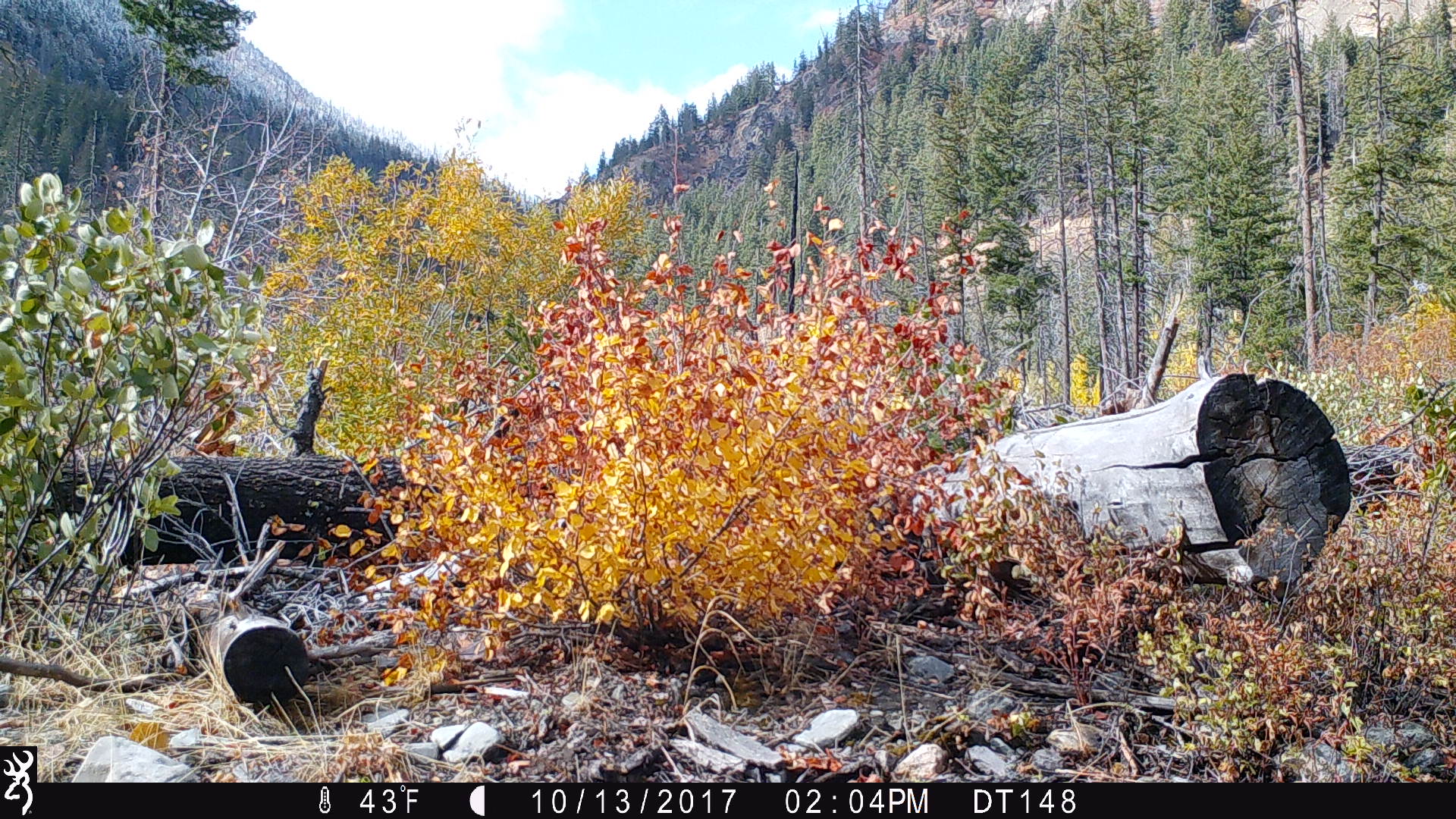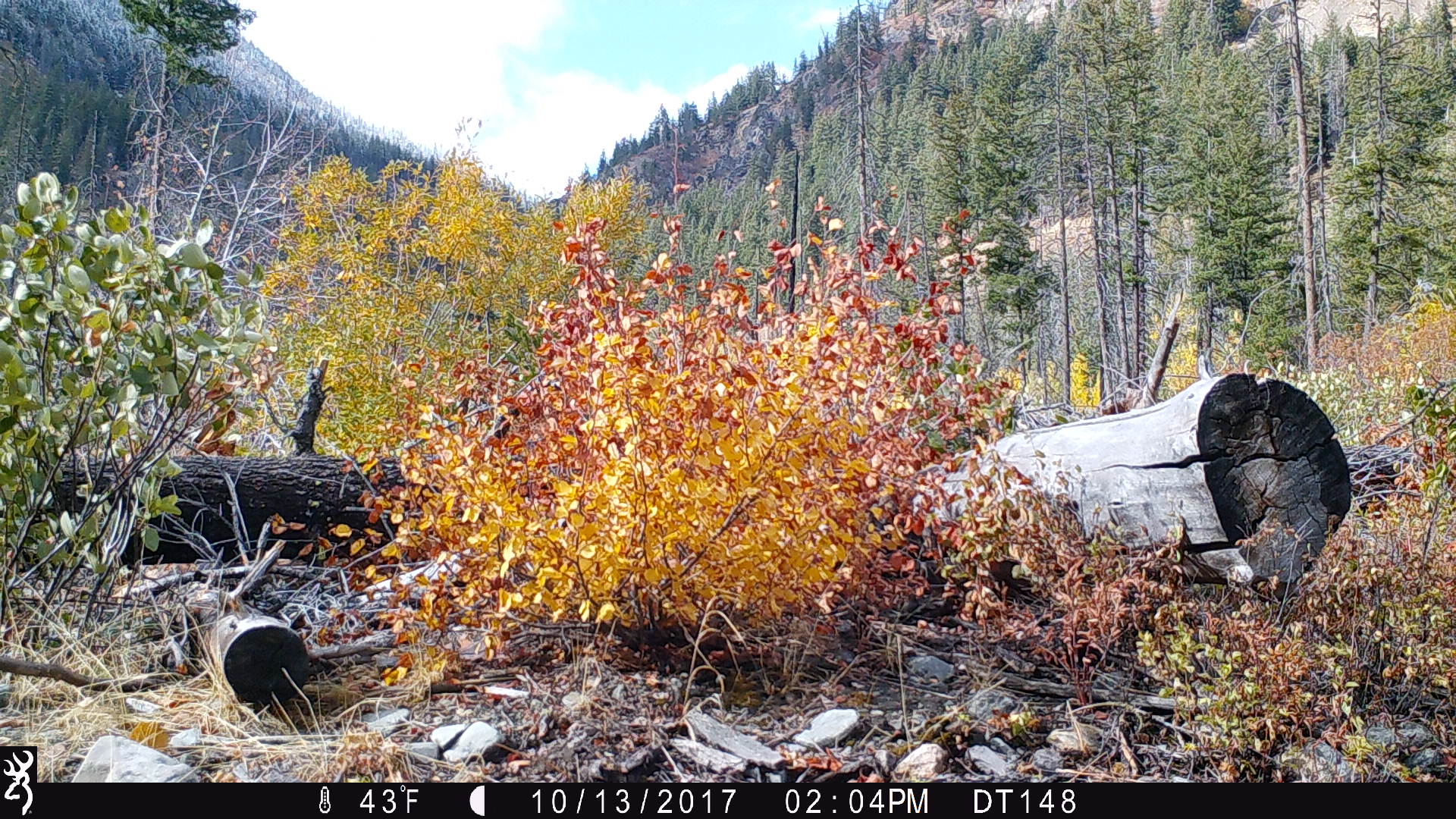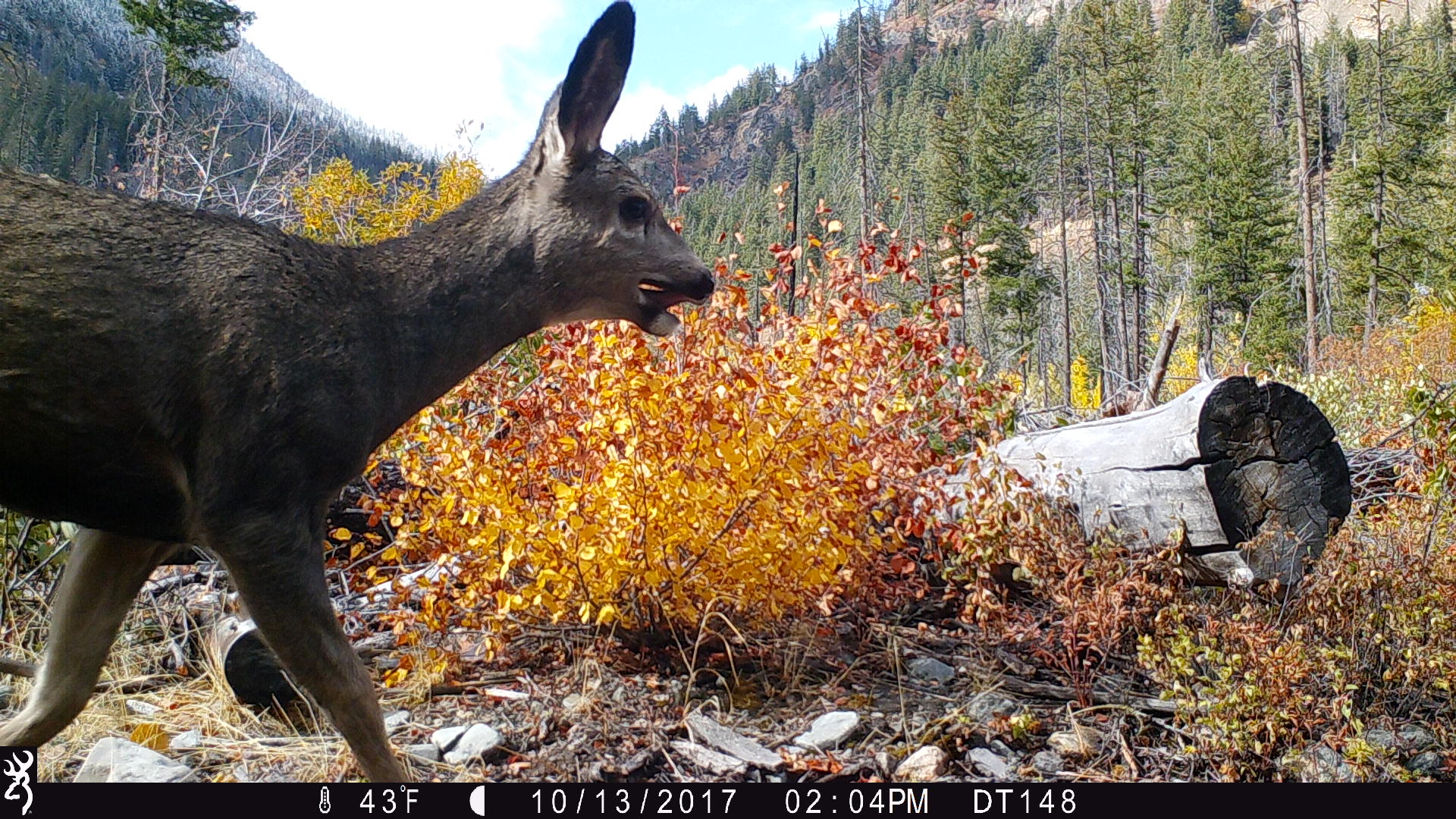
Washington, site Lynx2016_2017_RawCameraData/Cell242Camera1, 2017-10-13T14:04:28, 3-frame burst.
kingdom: Animalia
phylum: Chordata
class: Mammalia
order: Artiodactyla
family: Cervidae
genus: Odocoileus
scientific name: Odocoileus hemionus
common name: mule deer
Odocoileus hemionus (mule deer). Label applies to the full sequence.